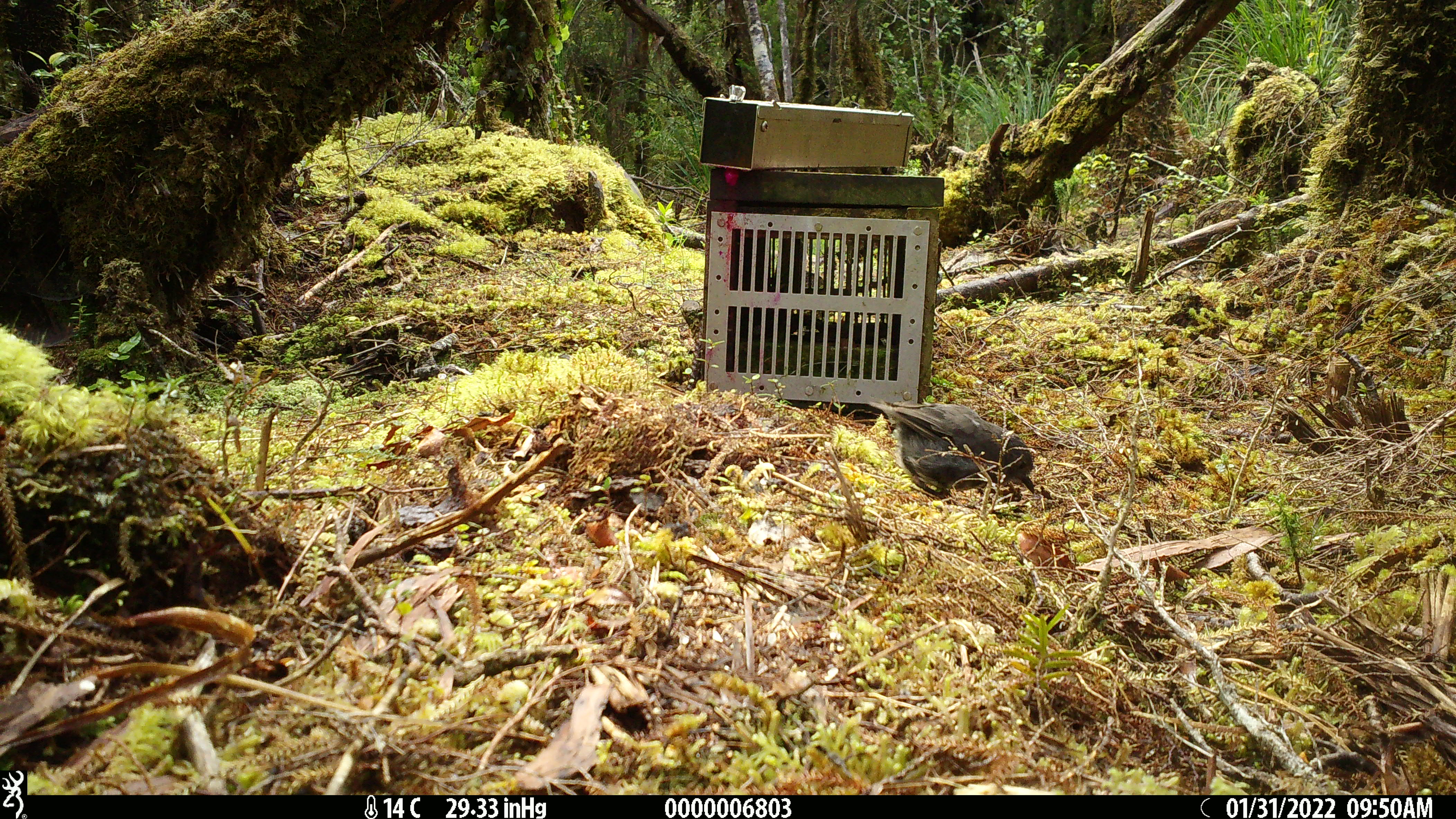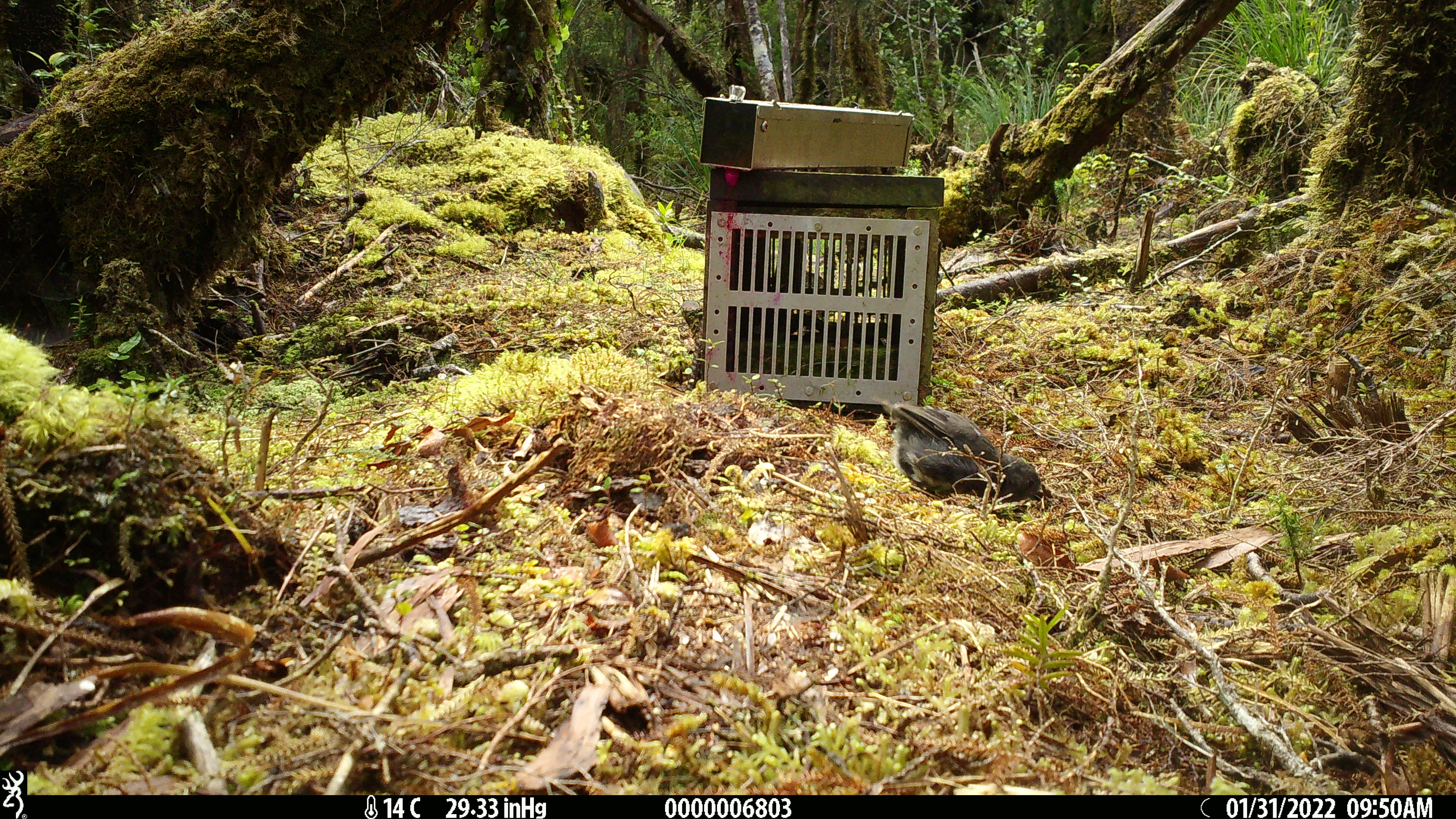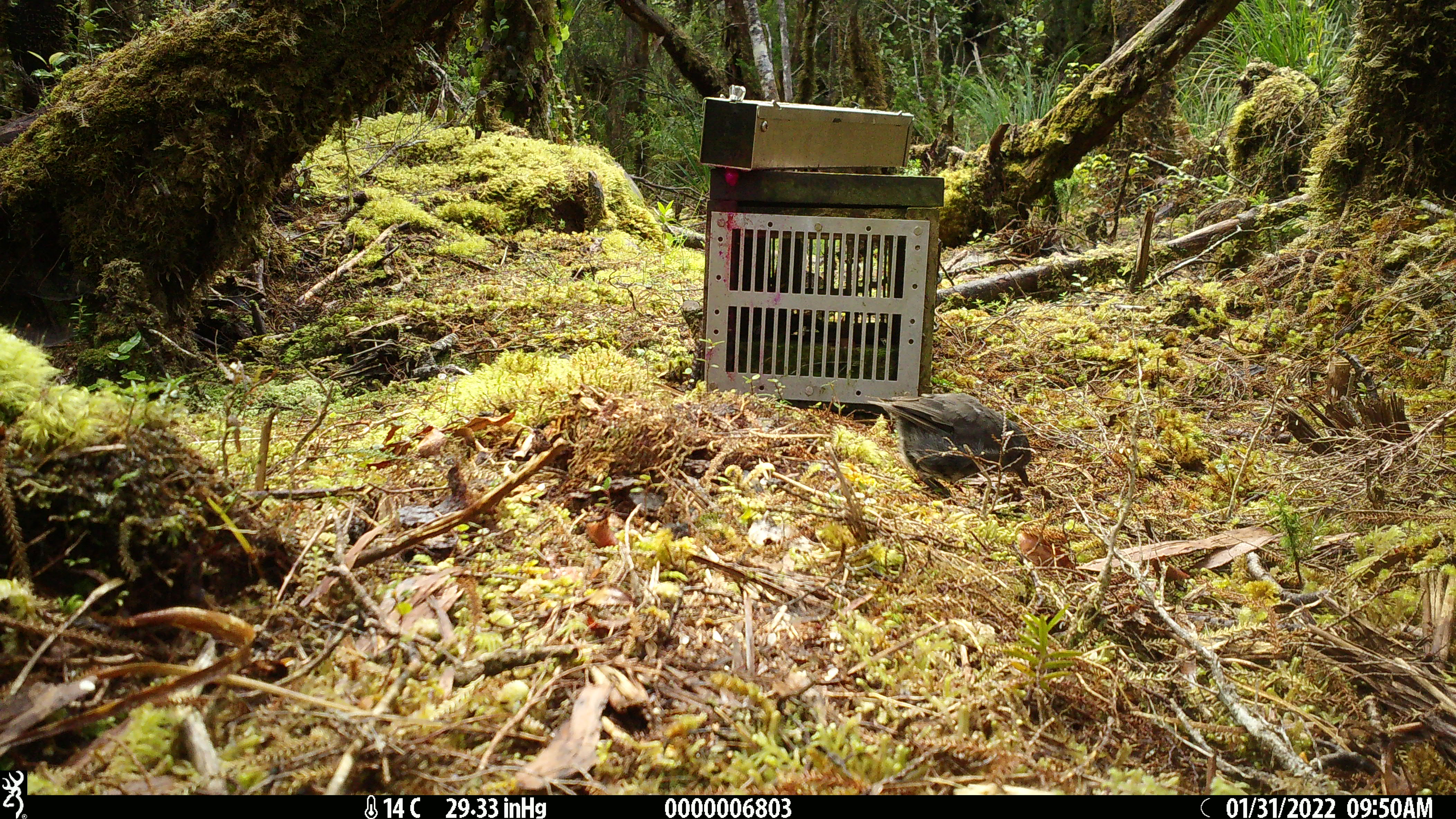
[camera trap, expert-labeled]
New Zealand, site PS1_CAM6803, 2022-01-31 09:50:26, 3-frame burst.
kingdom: Animalia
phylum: Chordata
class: Aves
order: Passeriformes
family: Petroicidae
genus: Petroica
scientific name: Petroica australis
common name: new zealand robin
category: robin